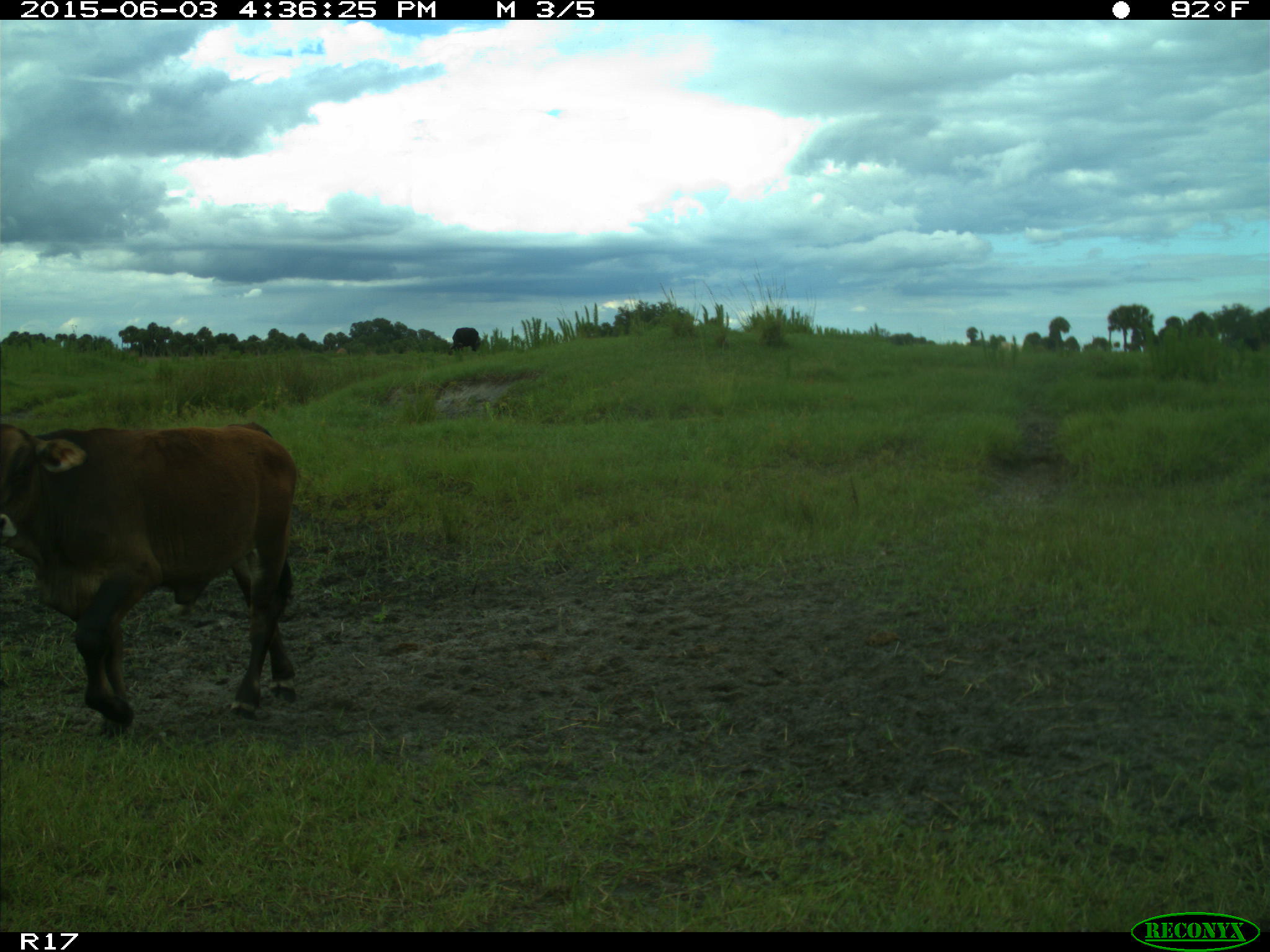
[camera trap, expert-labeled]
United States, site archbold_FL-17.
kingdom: Animalia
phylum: Chordata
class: Mammalia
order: Artiodactyla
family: Bovidae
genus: Bos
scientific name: Bos taurus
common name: domestic cow